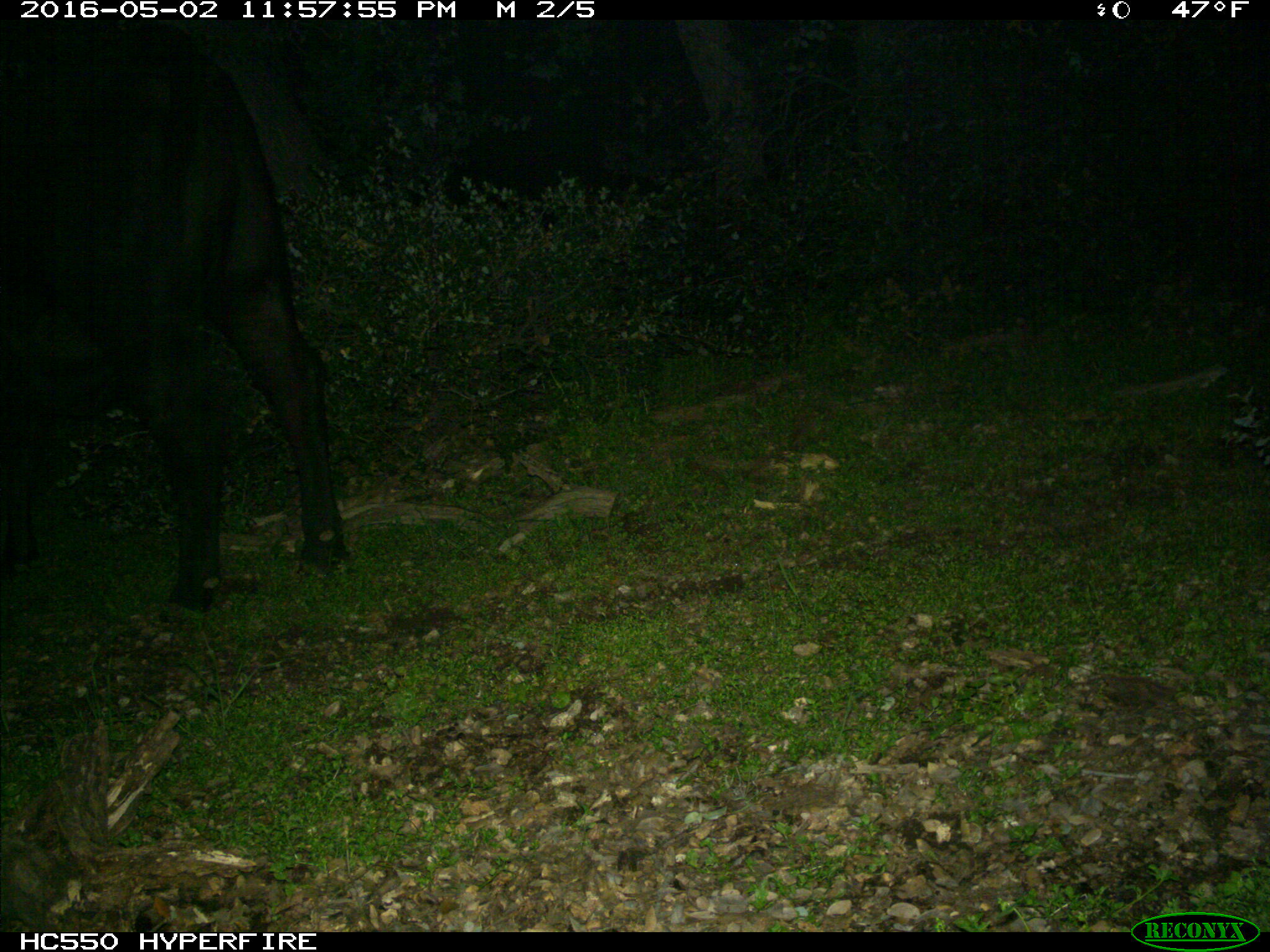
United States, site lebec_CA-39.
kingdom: Animalia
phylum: Chordata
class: Mammalia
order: Artiodactyla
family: Bovidae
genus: Bos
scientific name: Bos taurus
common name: domestic cow